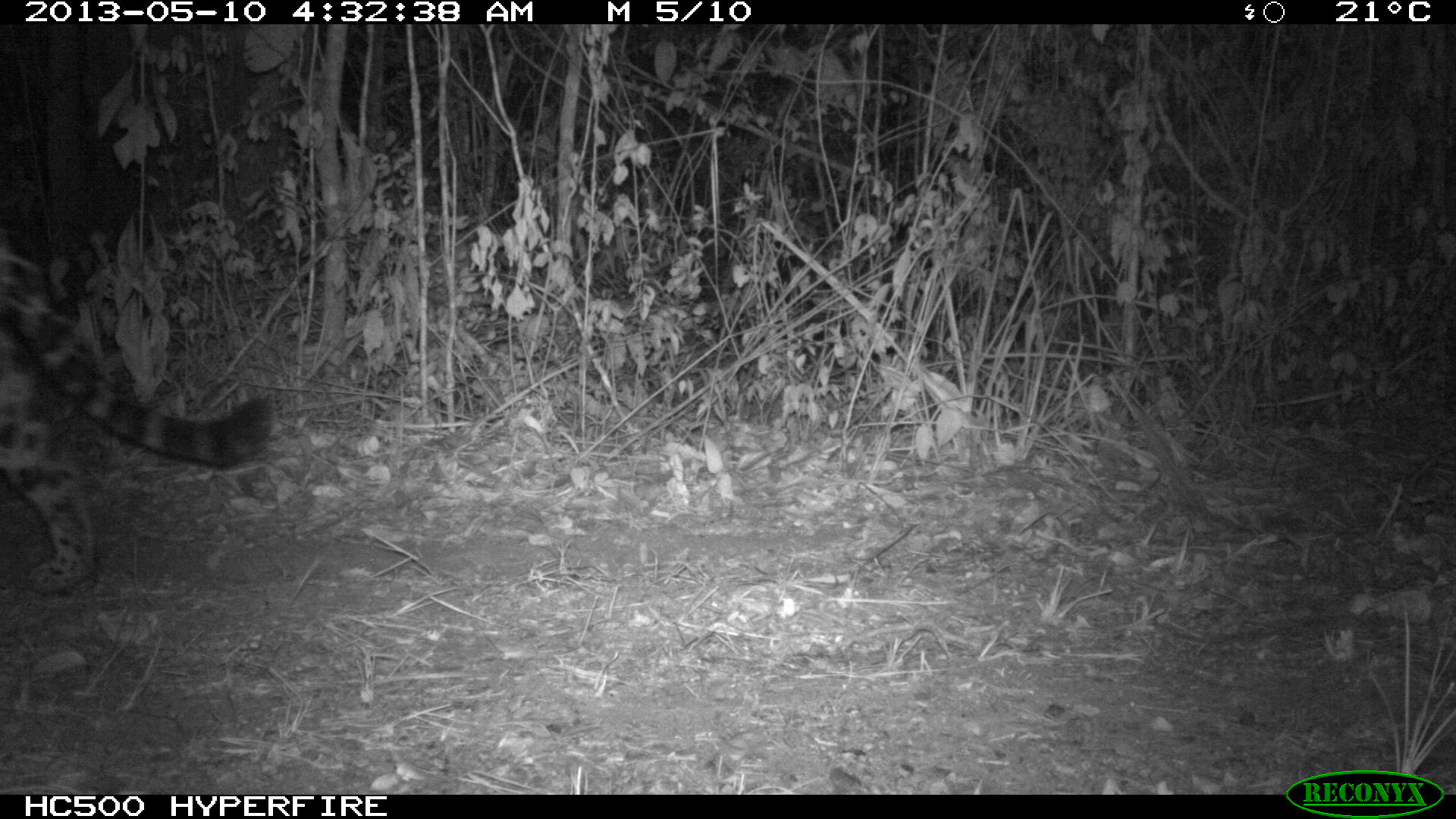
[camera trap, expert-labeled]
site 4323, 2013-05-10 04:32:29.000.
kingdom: Animalia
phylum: Chordata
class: Mammalia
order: Carnivora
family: Felidae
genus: Panthera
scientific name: Panthera onca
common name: jaguar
Panthera onca (jaguar), count 1, sex male.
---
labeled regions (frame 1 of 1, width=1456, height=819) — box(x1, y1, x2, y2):
panthera onca: box(0, 228, 274, 592)